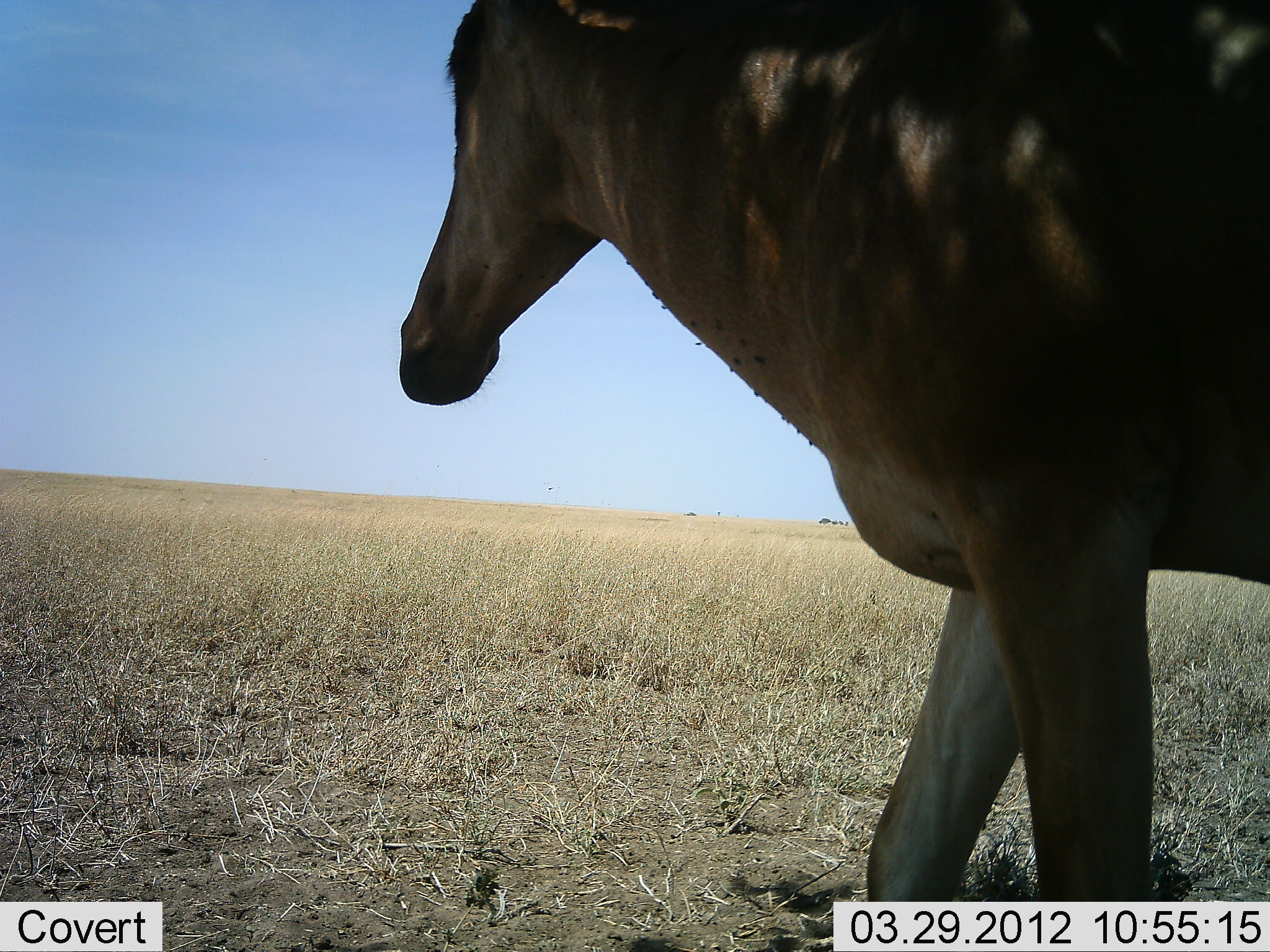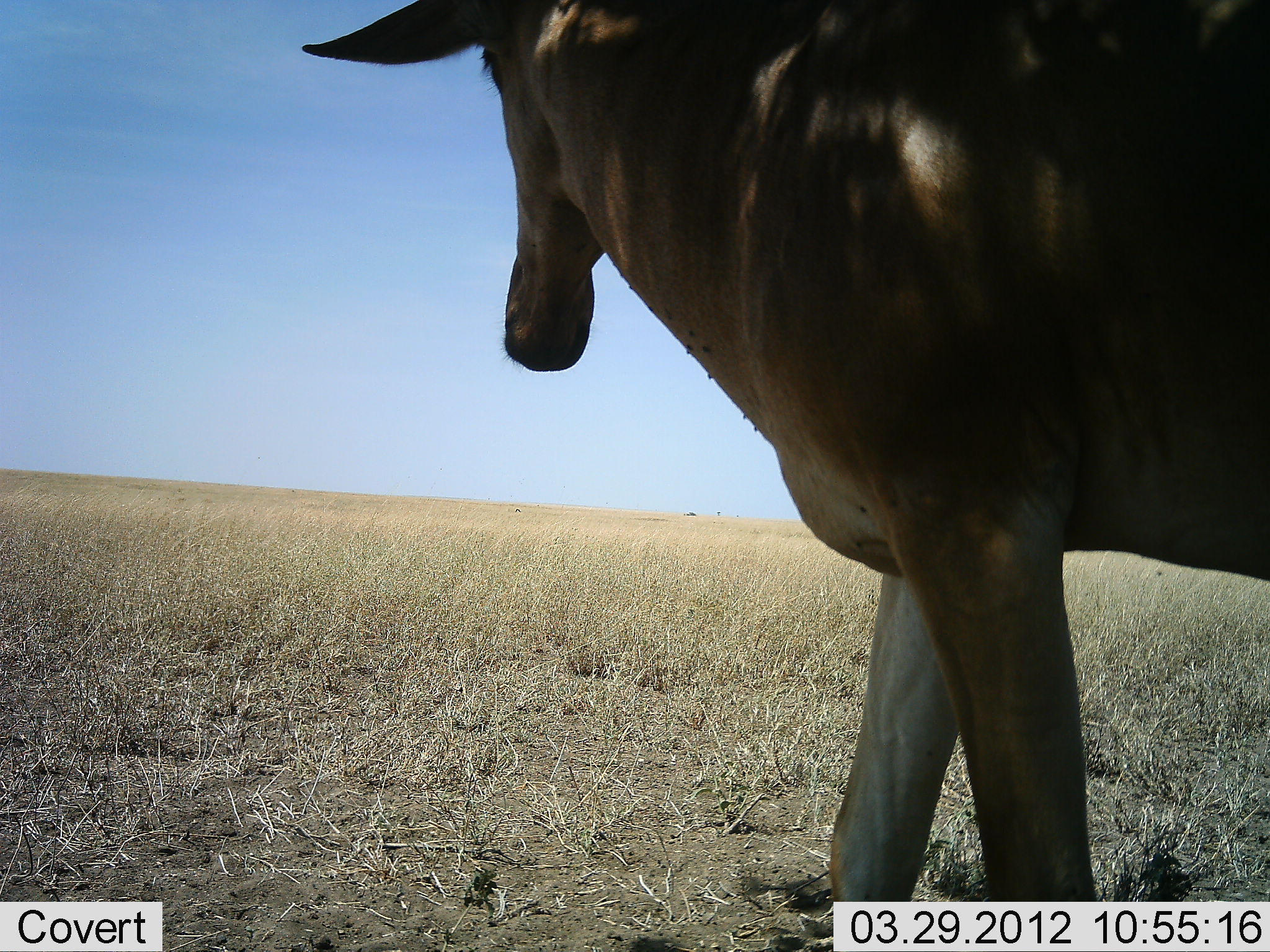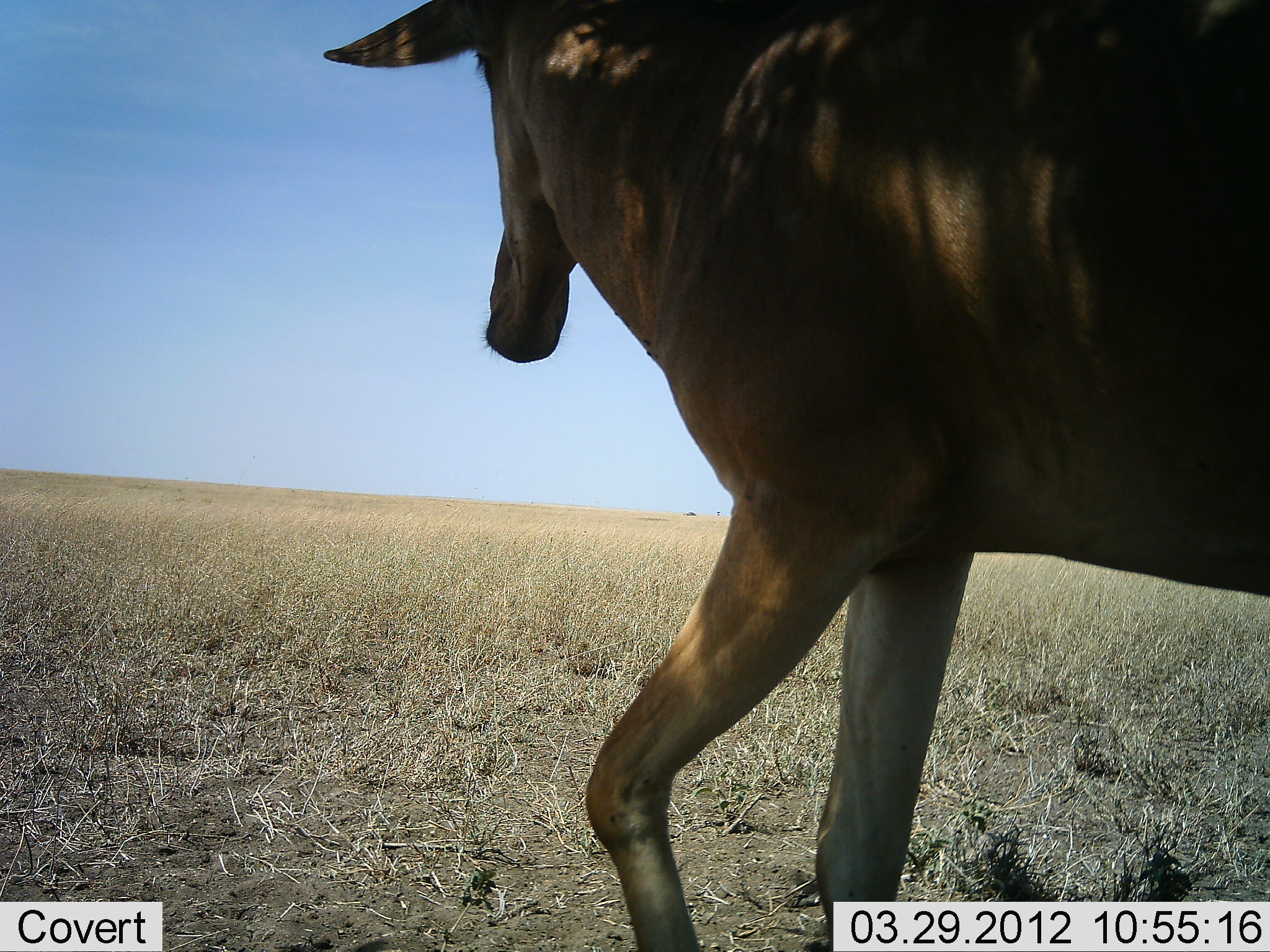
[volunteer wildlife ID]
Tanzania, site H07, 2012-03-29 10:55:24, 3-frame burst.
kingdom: Animalia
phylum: Chordata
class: Mammalia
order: Artiodactyla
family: Bovidae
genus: Alcelaphus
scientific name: Alcelaphus buselaphus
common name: hartebeest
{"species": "hartebeest (Alcelaphus buselaphus)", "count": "1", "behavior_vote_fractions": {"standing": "62%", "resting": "6%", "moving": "44%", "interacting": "0%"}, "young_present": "0%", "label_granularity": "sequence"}